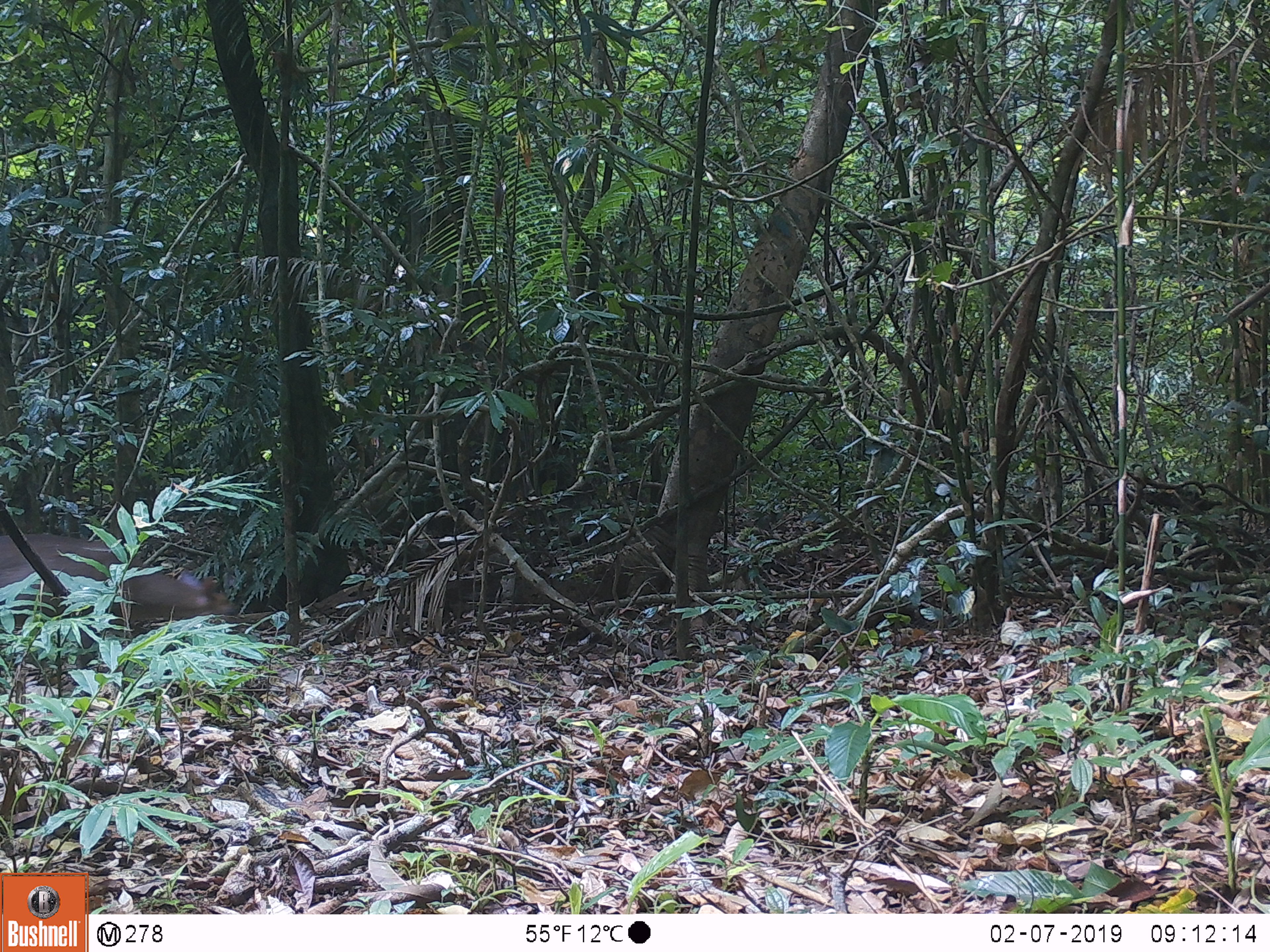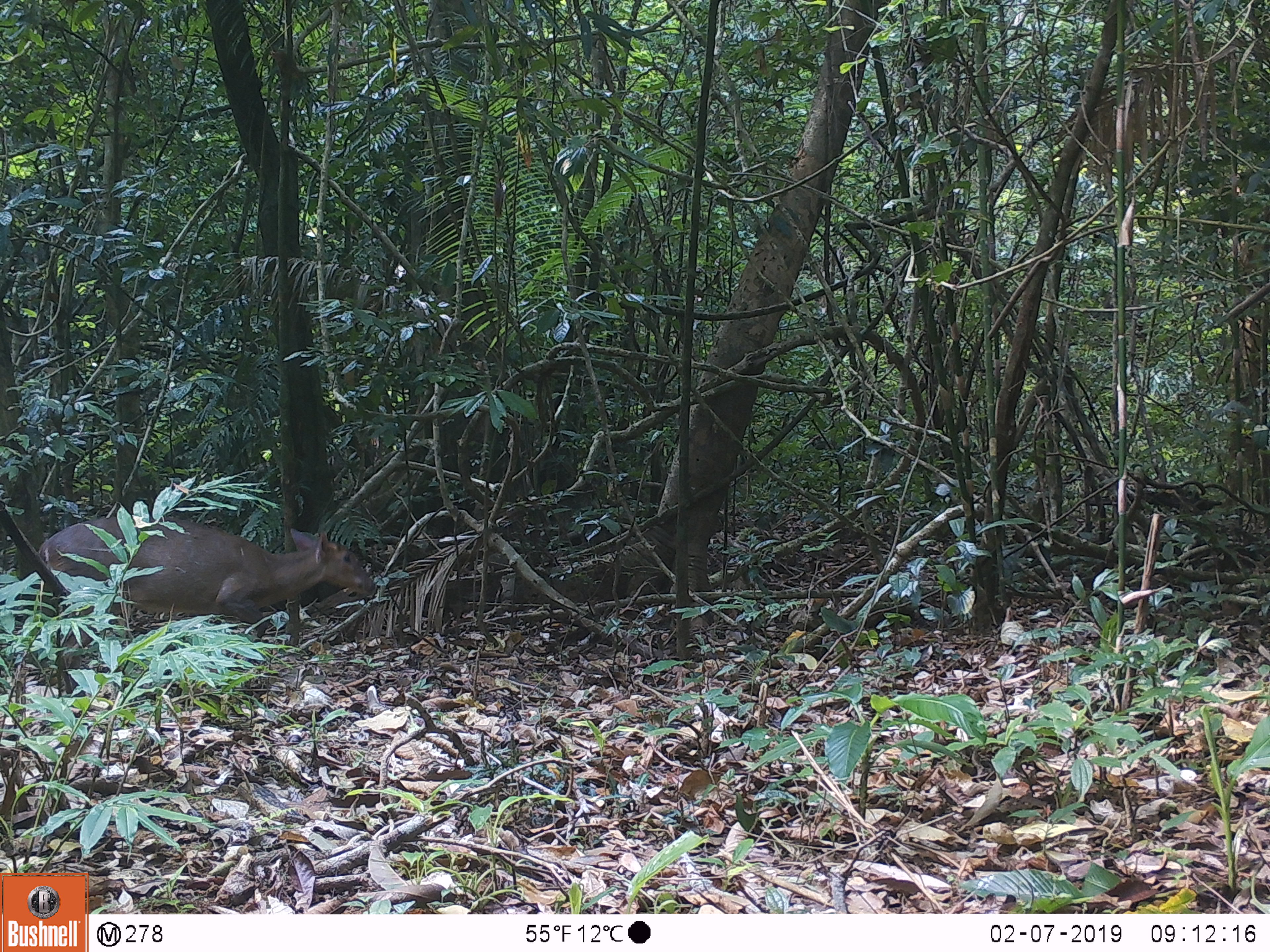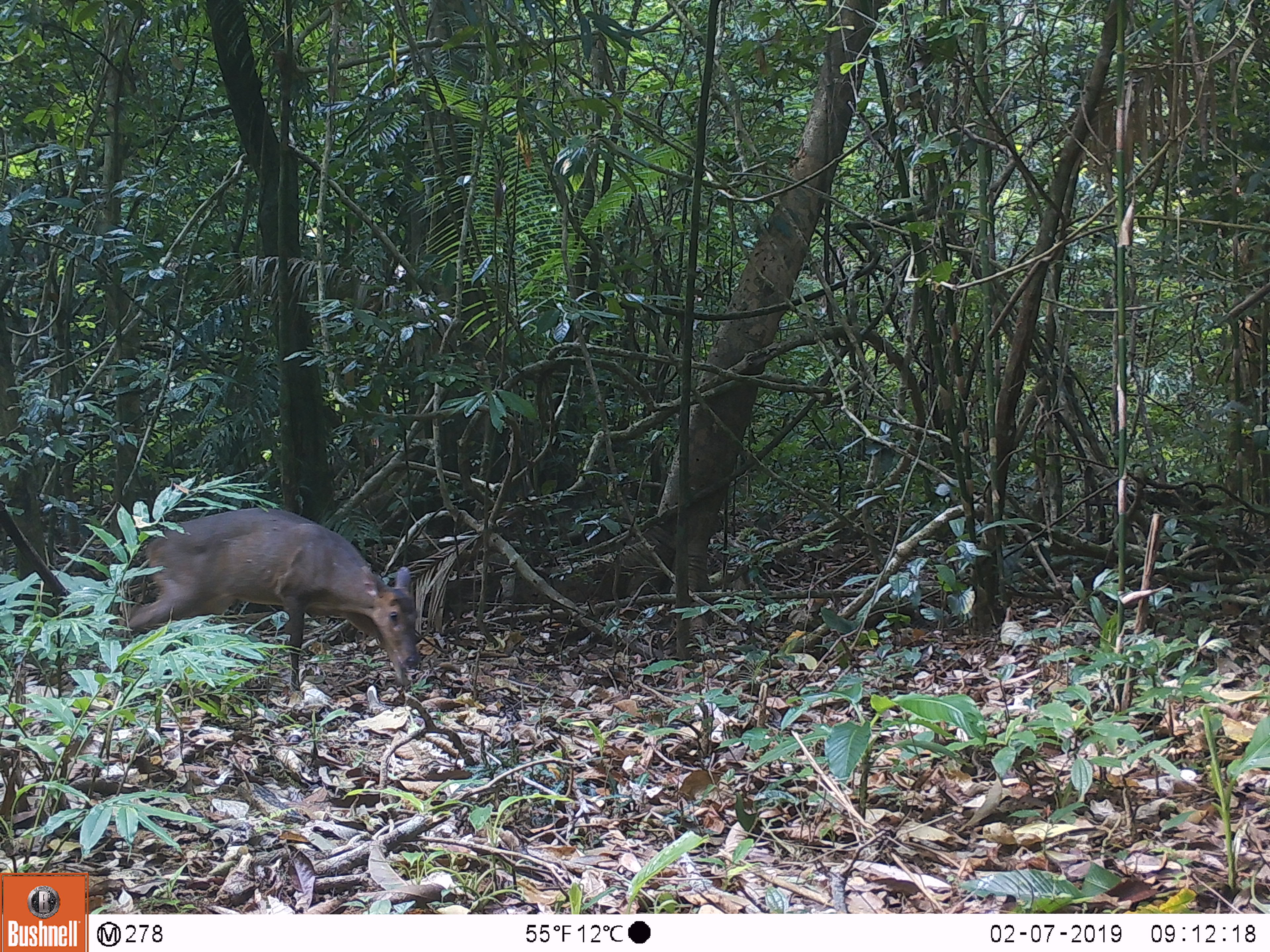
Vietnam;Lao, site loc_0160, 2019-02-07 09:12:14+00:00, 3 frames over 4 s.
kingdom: Animalia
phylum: Chordata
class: Mammalia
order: Artiodactyla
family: Cervidae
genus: Muntiacus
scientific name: Muntiacus vuquangensis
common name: large-antlered muntjac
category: large antlered muntjac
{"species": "large antlered muntjac (large-antlered muntjac) (Muntiacus vuquangensis)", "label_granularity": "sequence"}